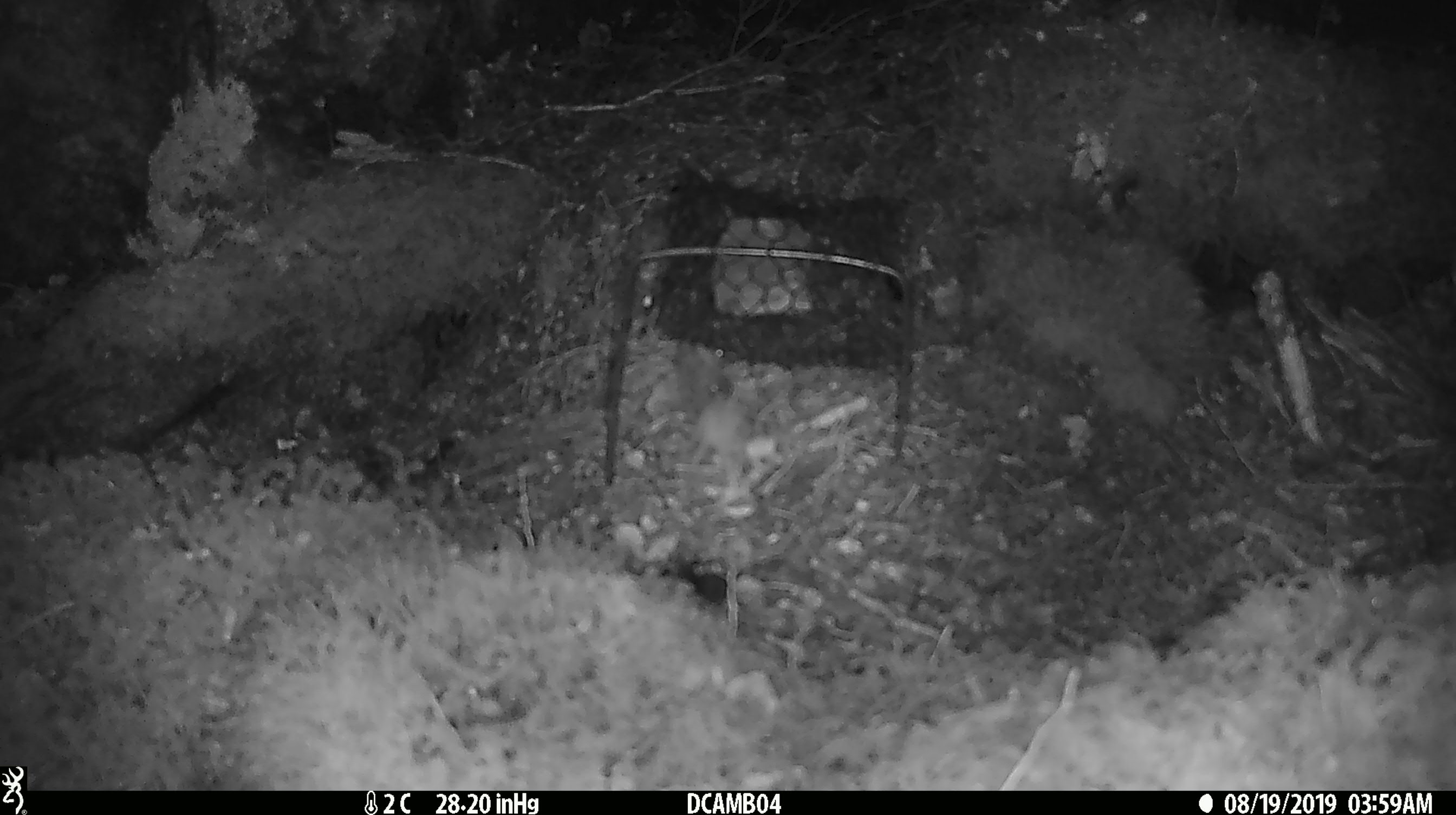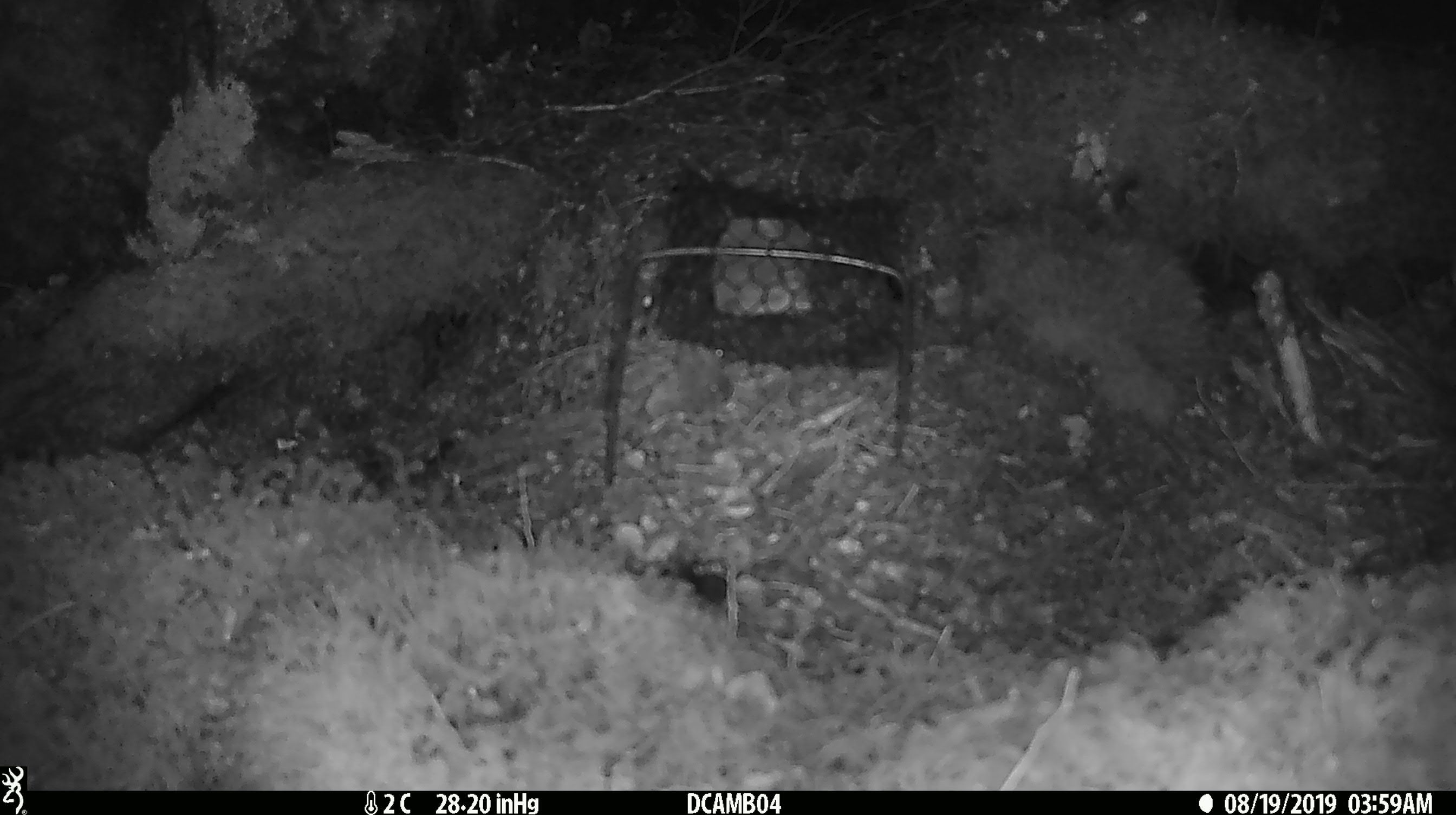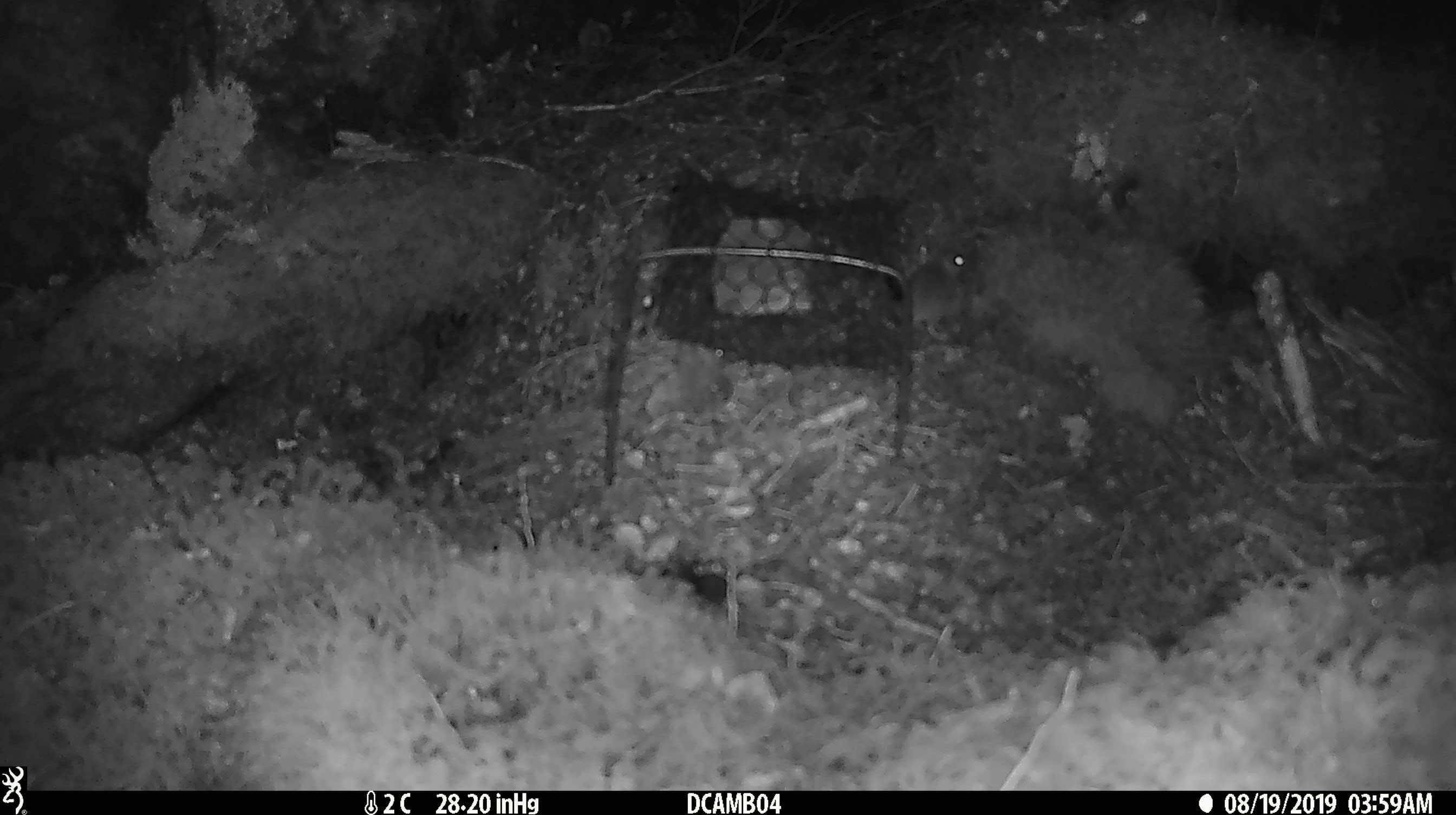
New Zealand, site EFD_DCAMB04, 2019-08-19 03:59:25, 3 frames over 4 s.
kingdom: Animalia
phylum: Chordata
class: Mammalia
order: Rodentia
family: Muridae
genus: Mus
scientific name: Mus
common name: mouse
Mouse (Mus).